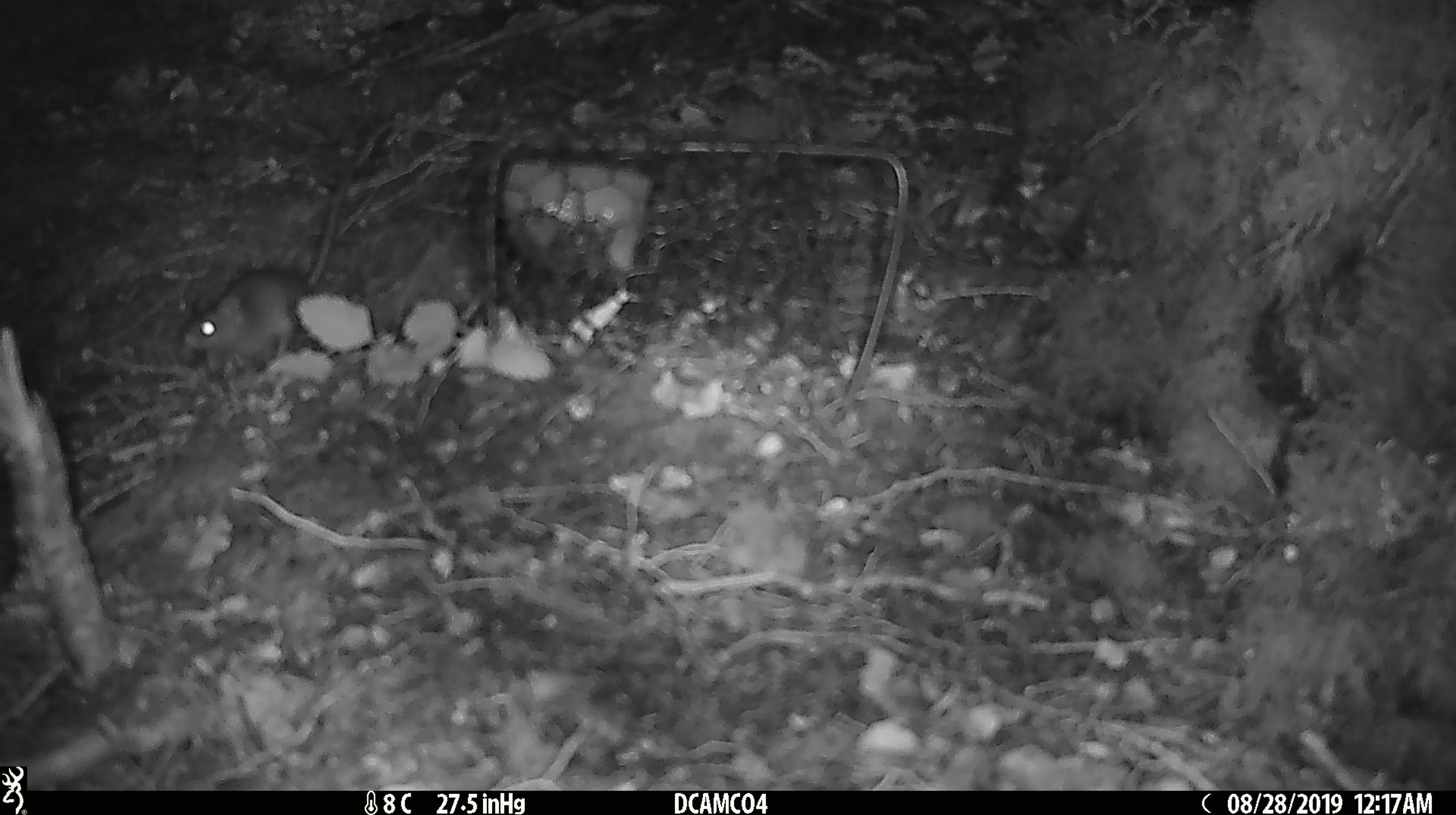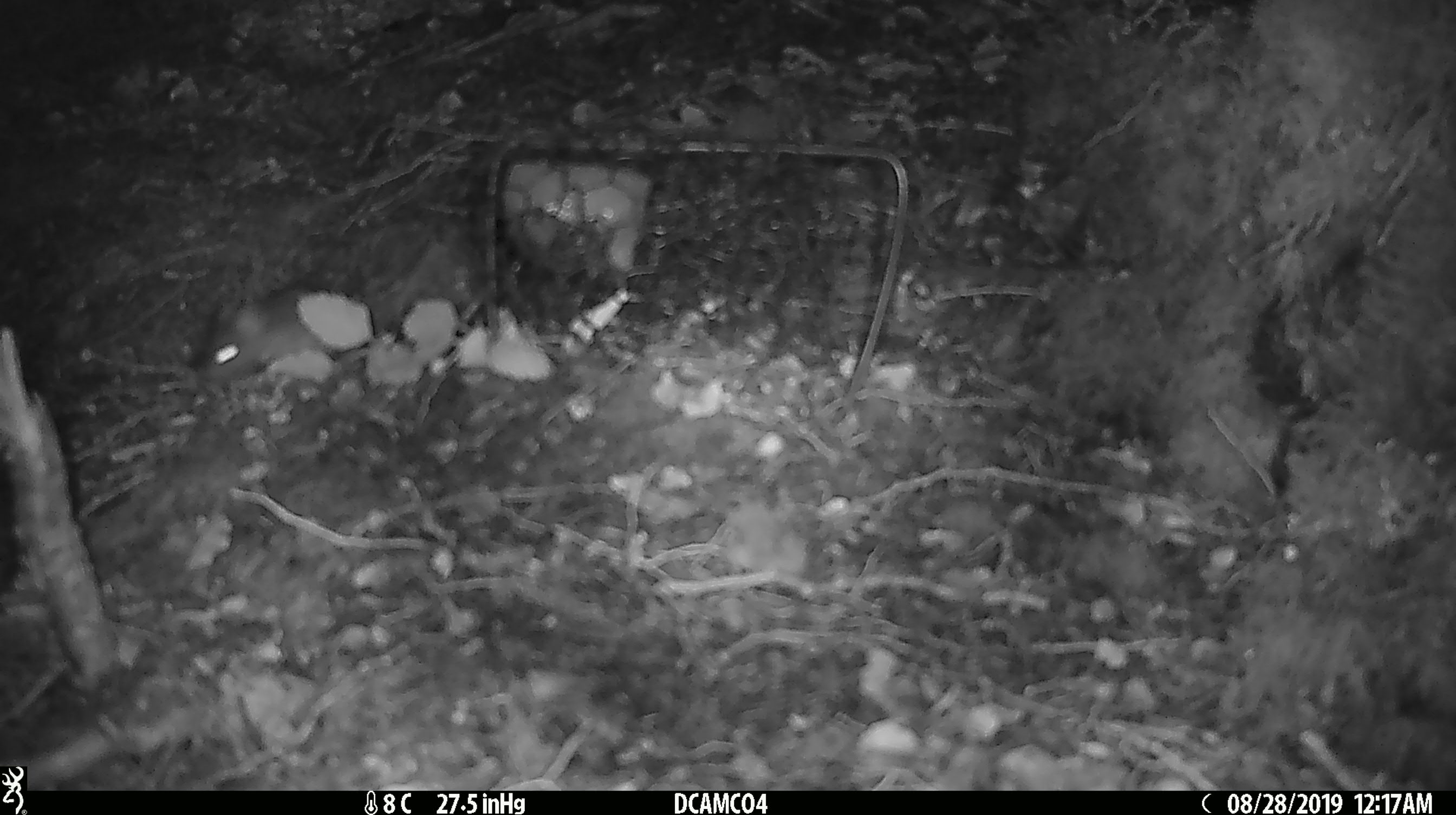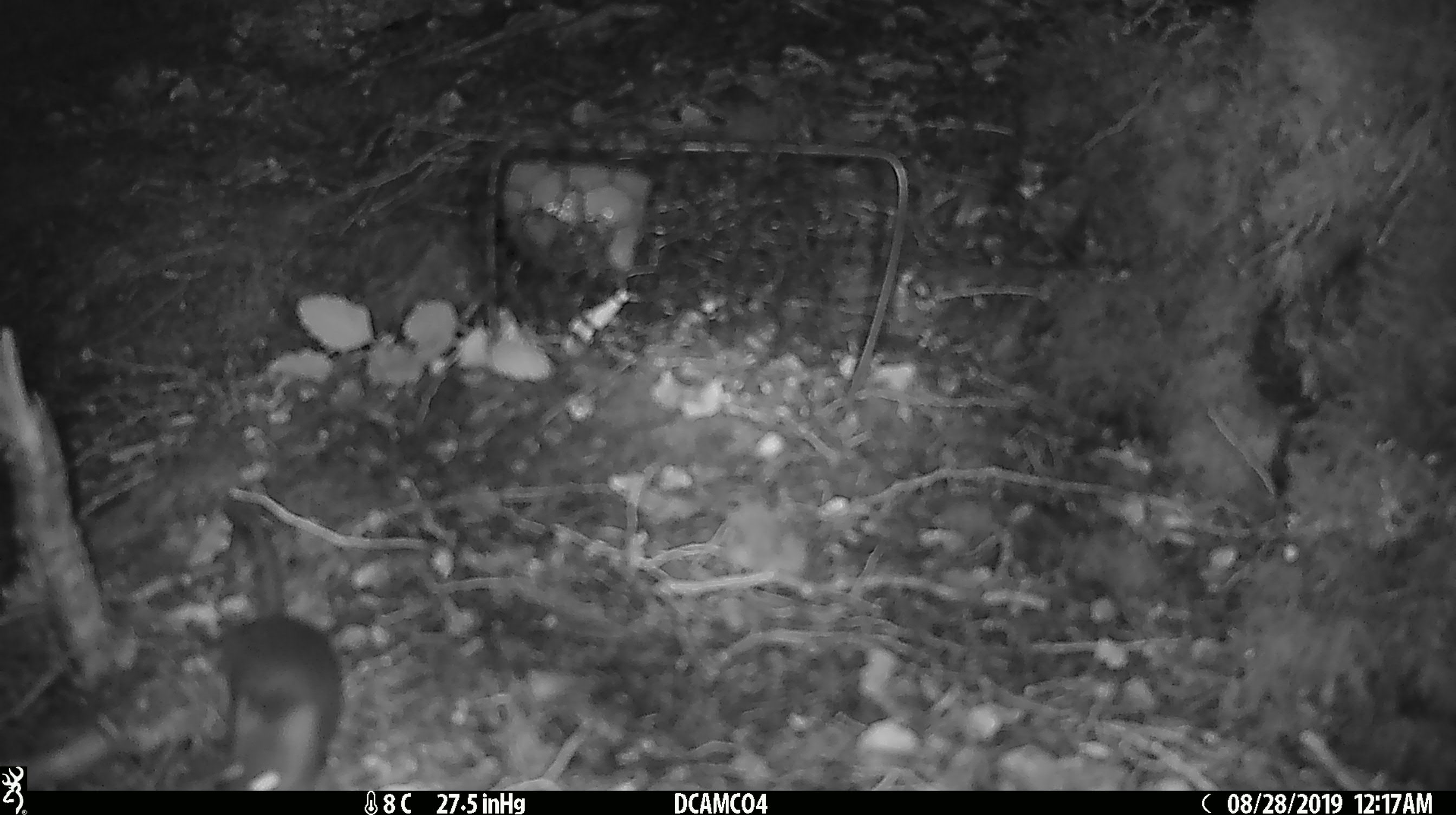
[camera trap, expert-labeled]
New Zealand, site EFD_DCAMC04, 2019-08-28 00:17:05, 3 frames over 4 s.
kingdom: Animalia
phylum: Chordata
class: Mammalia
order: Rodentia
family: Muridae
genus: Mus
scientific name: Mus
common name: mouse